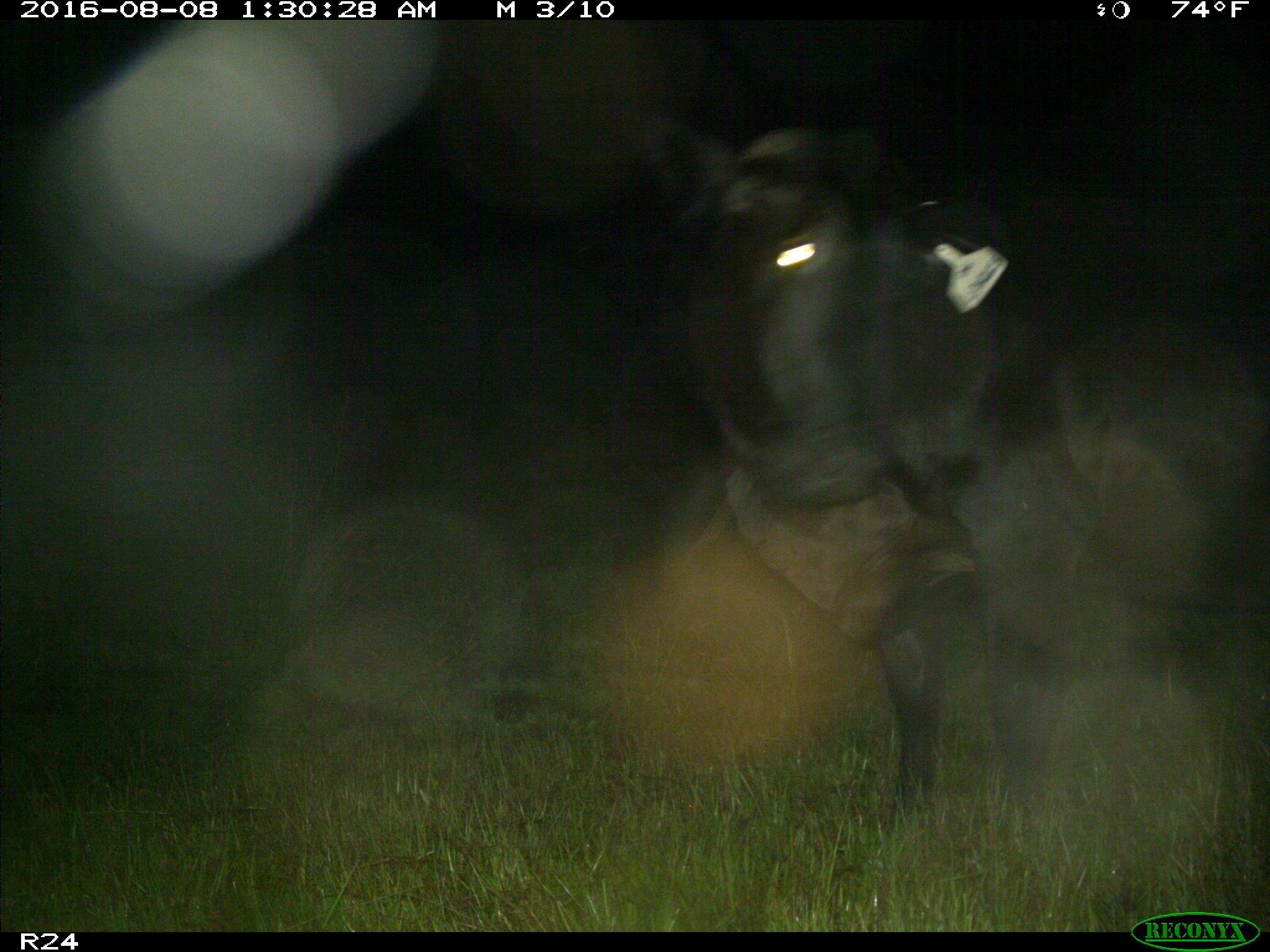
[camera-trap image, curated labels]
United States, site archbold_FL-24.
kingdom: Animalia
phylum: Chordata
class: Mammalia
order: Artiodactyla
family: Bovidae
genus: Bos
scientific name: Bos taurus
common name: domestic cow